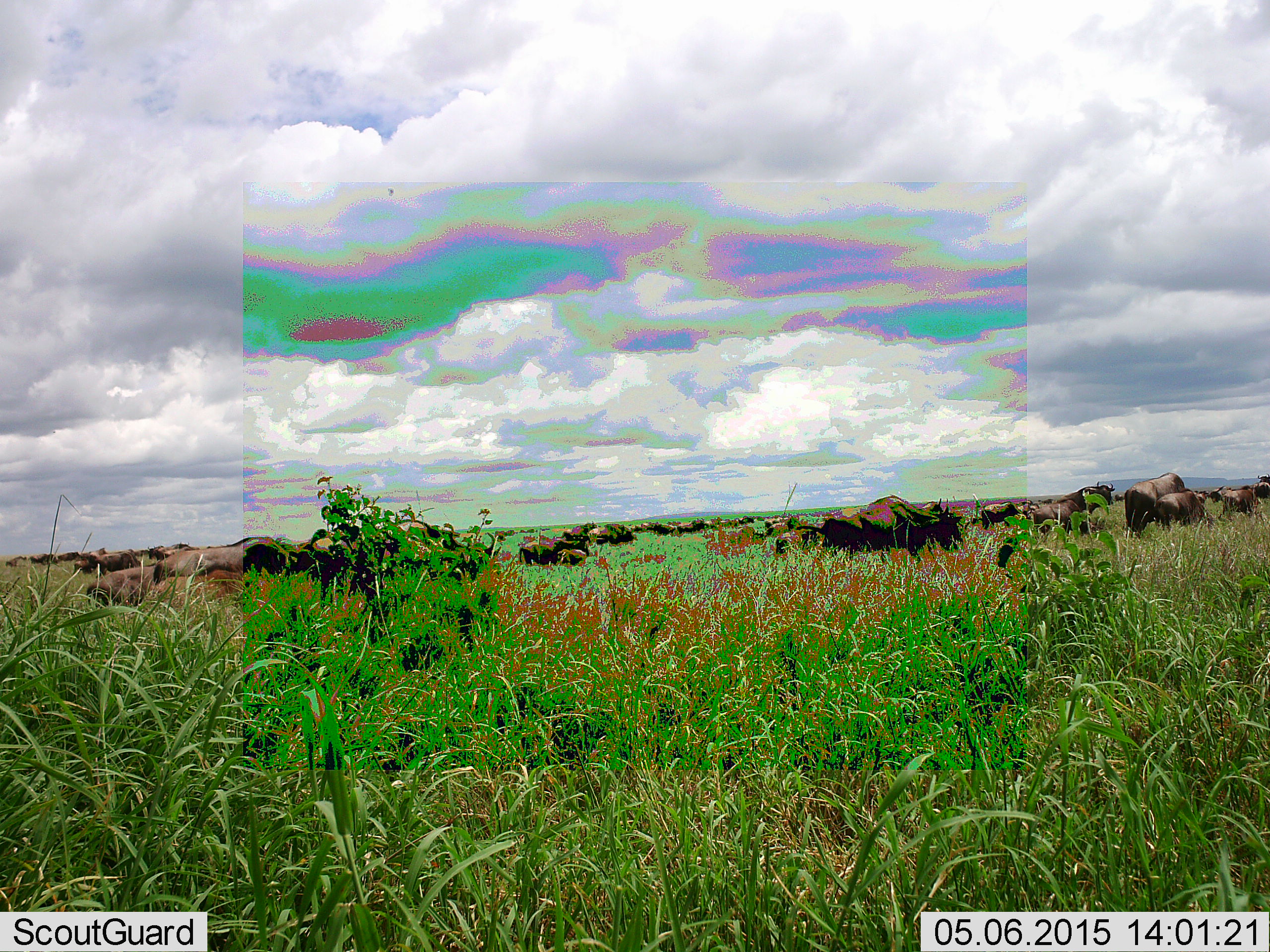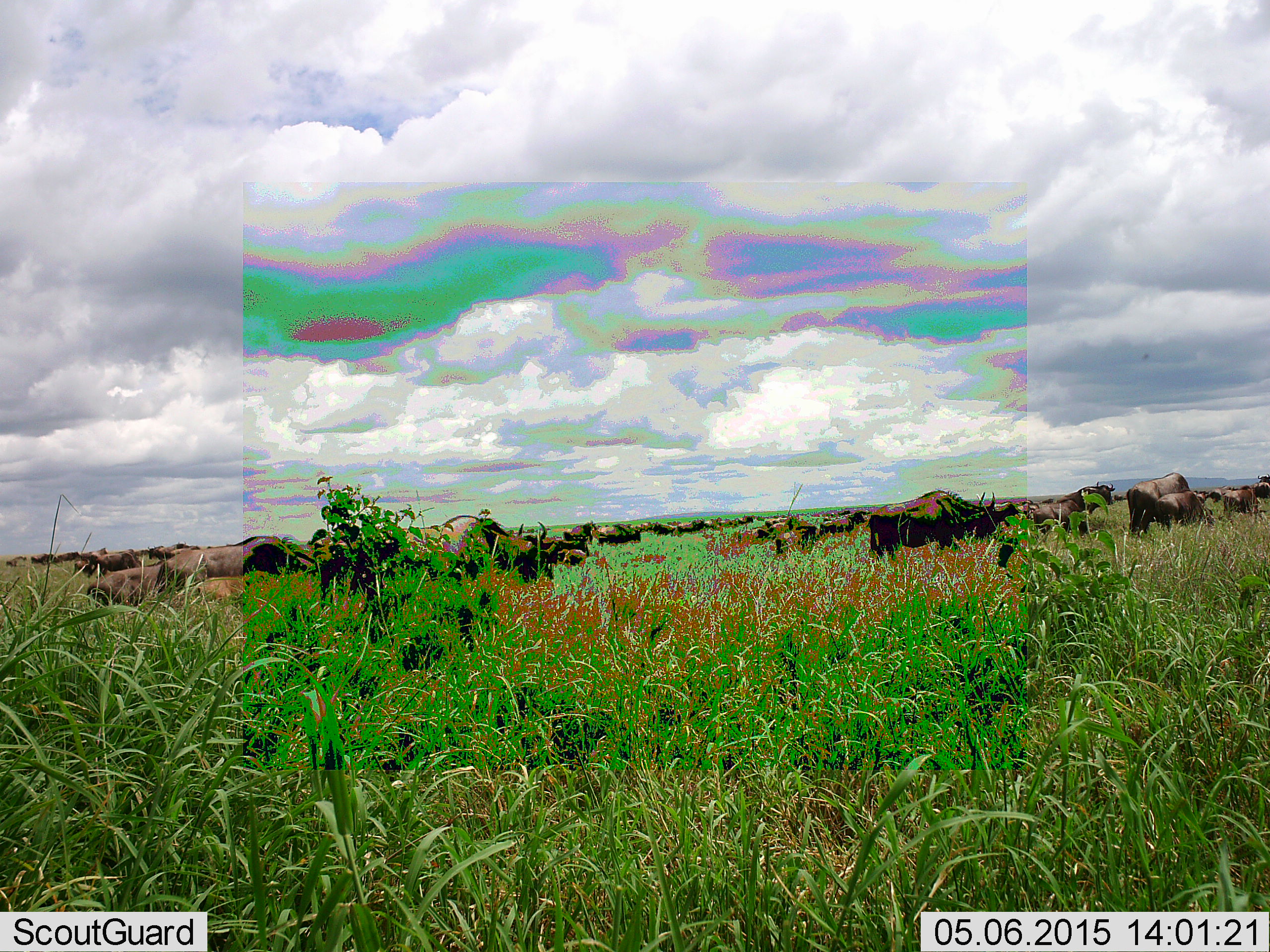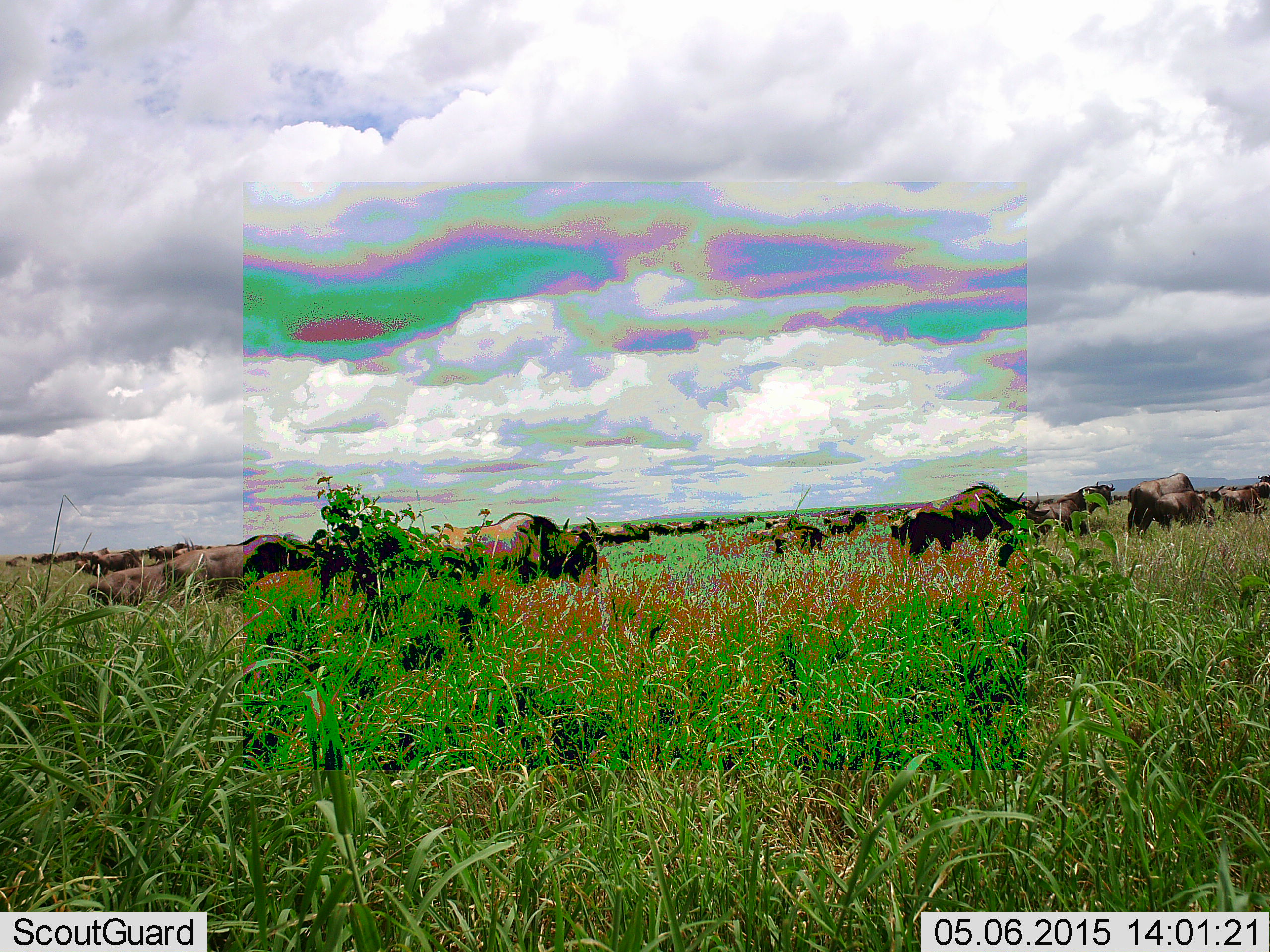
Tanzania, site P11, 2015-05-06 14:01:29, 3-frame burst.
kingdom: Animalia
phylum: Chordata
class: Mammalia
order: Artiodactyla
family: Bovidae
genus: Connochaetes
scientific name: Connochaetes taurinus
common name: blue wildebeest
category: wildebeest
Wildebeest (blue wildebeest) (Connochaetes taurinus), count 11-50. Behavior (volunteer vote fractions): standing 30%, resting 20%, moving 80%, interacting 0%. Young present (vote fraction): 30%. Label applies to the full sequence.